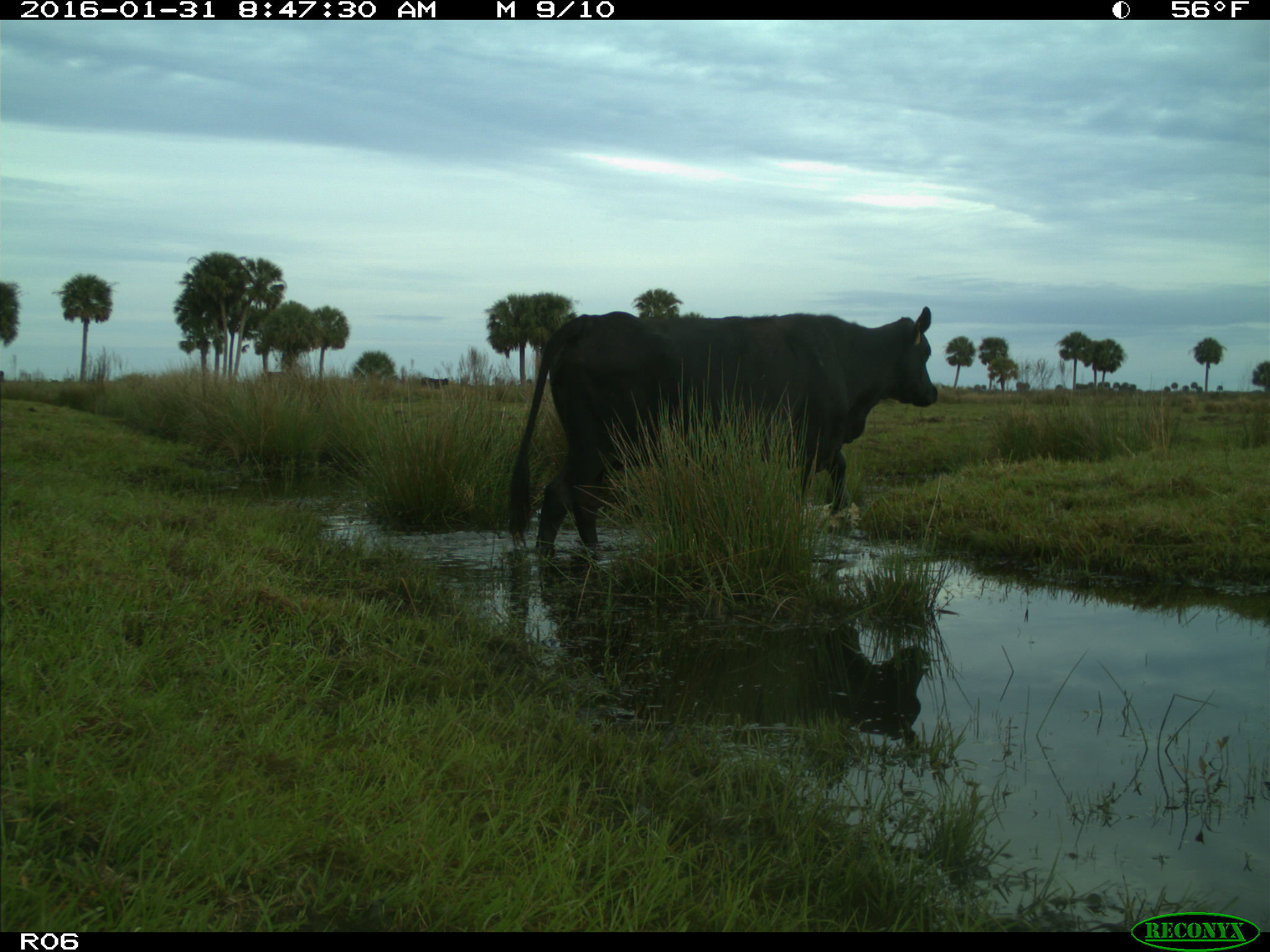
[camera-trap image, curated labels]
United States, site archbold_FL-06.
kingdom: Animalia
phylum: Chordata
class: Mammalia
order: Artiodactyla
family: Bovidae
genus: Bos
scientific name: Bos taurus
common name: domestic cow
Bos taurus (domestic cow).